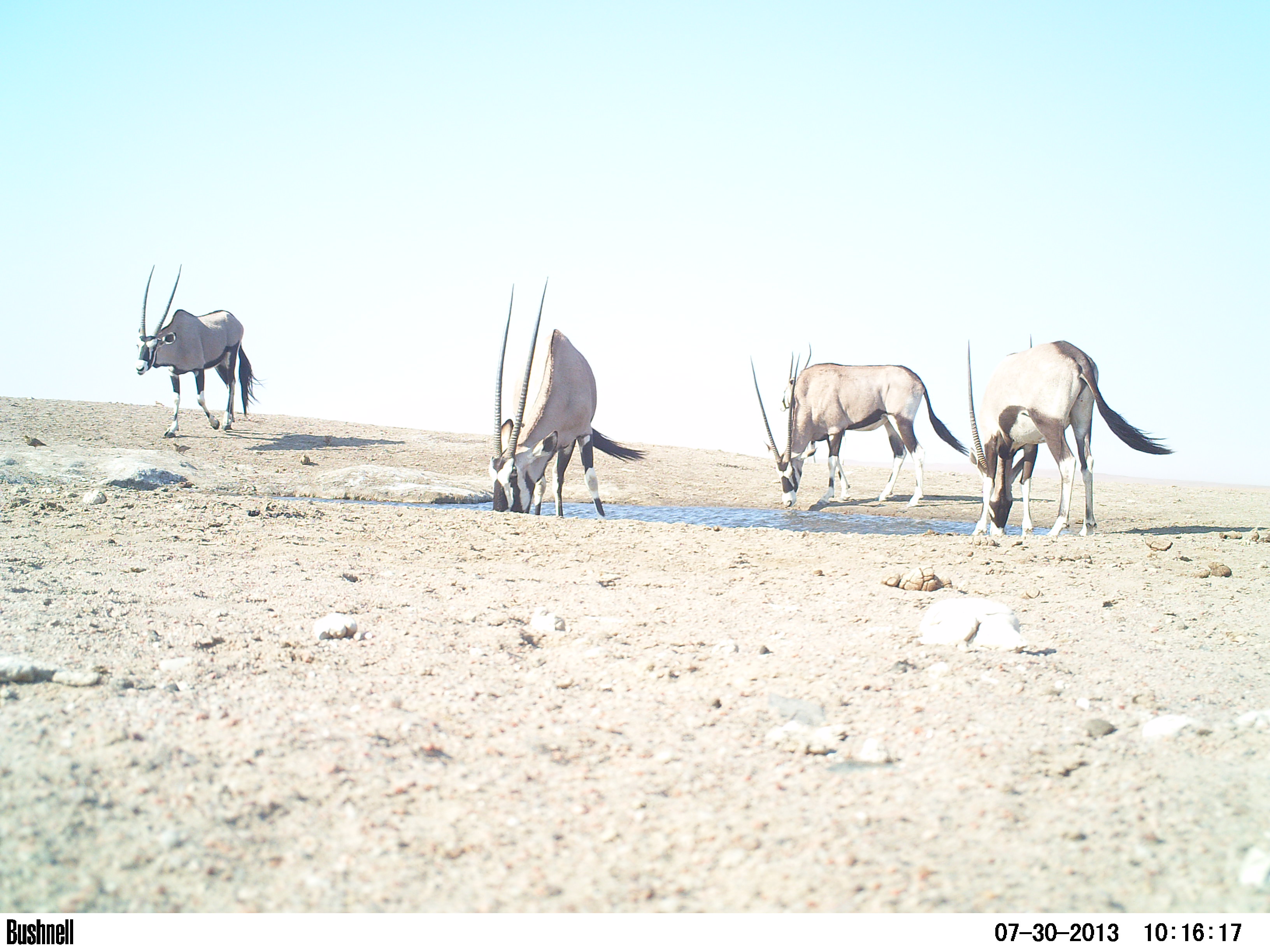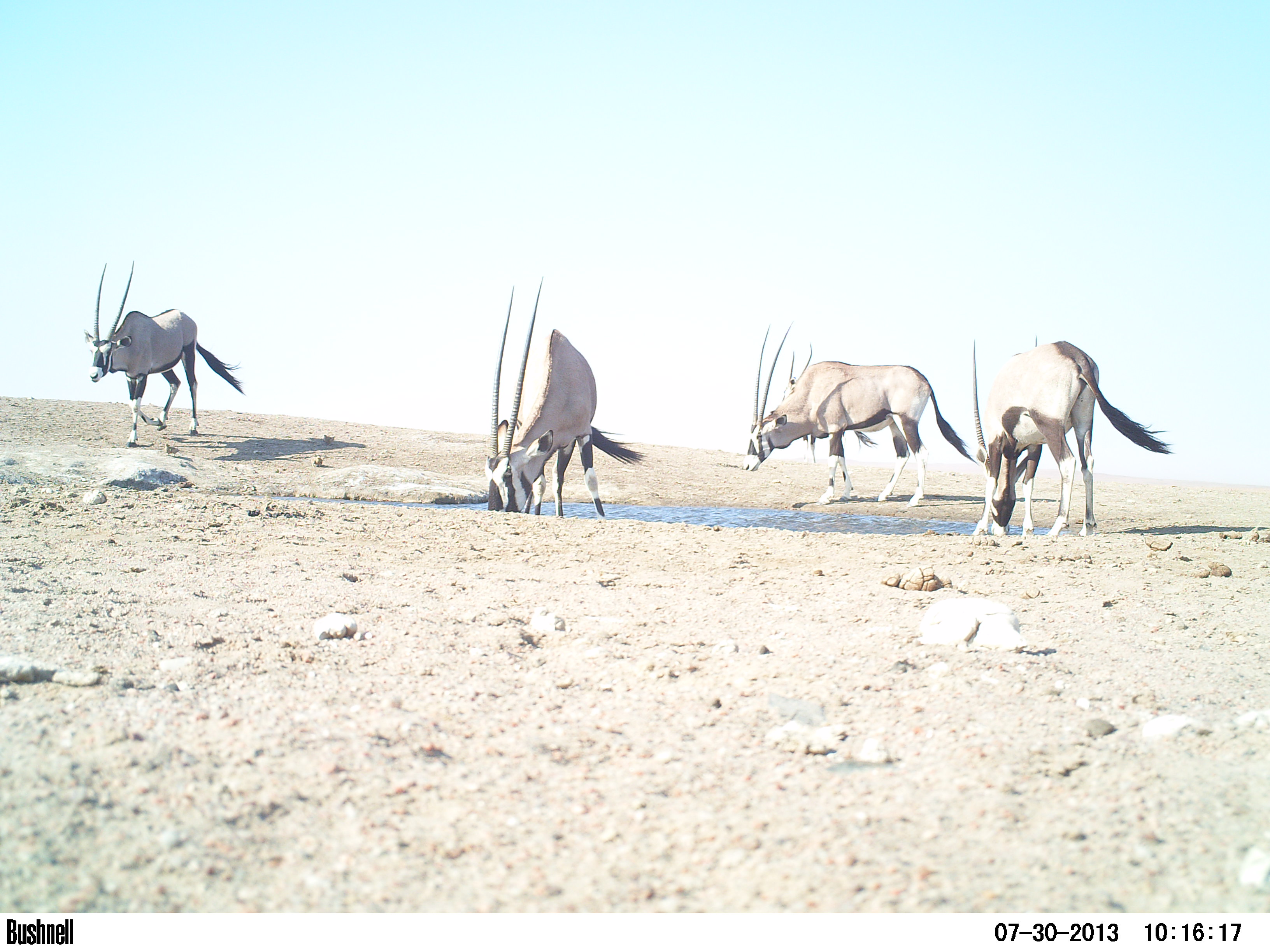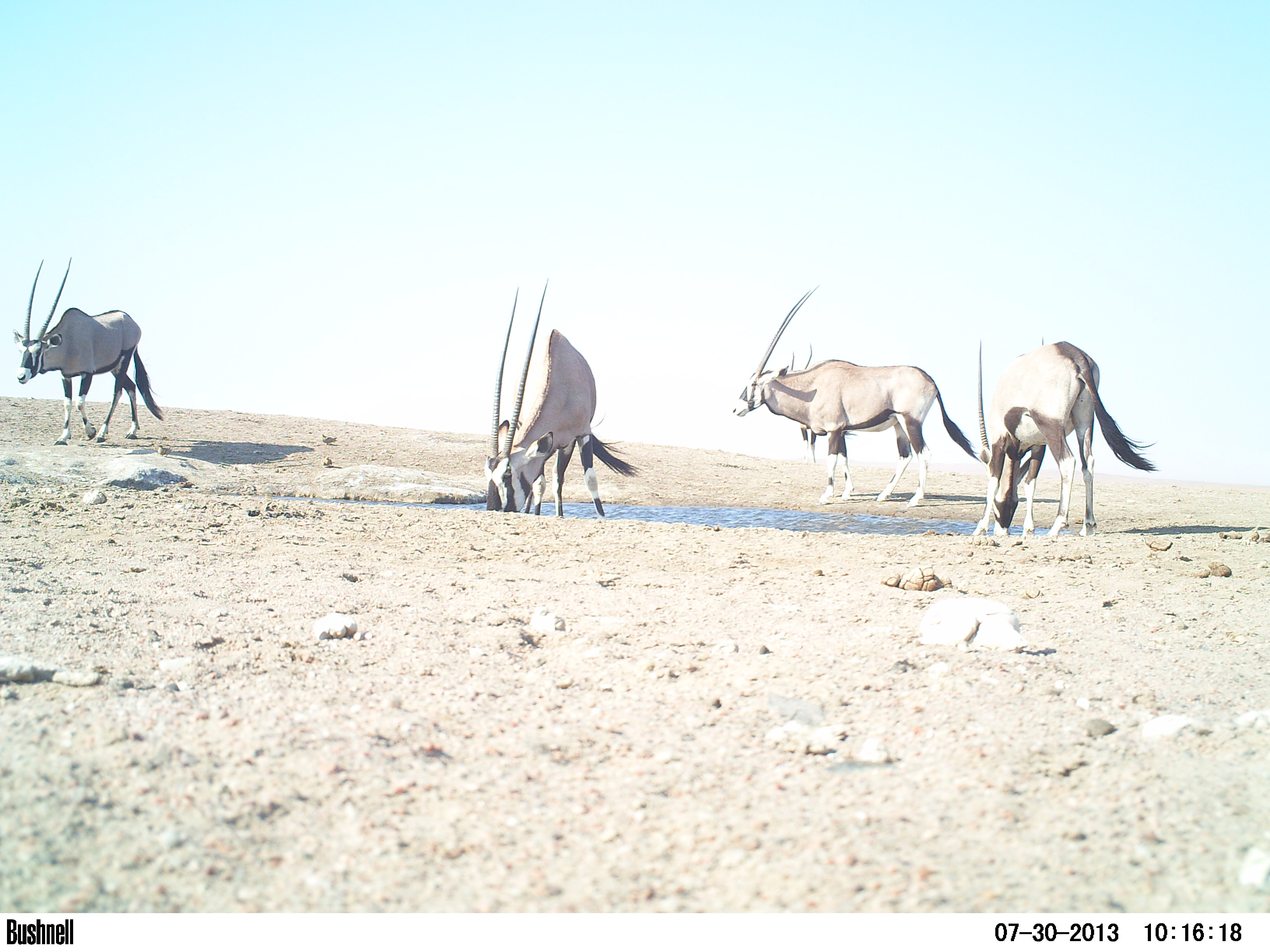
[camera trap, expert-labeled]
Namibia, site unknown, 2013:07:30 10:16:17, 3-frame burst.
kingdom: Animalia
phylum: Chordata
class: Mammalia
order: Artiodactyla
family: Bovidae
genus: Oryx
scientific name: Oryx gazella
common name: gemsbok